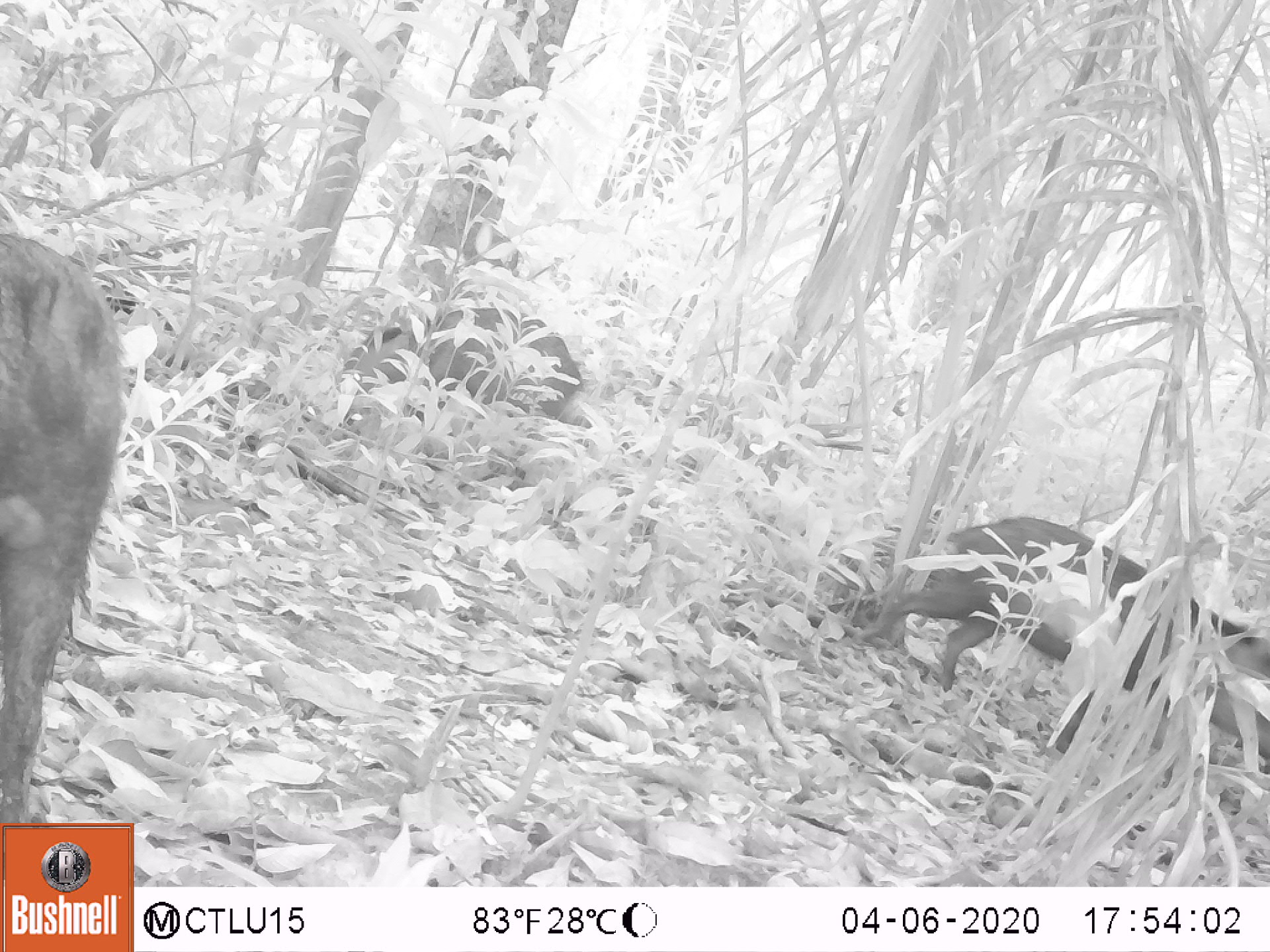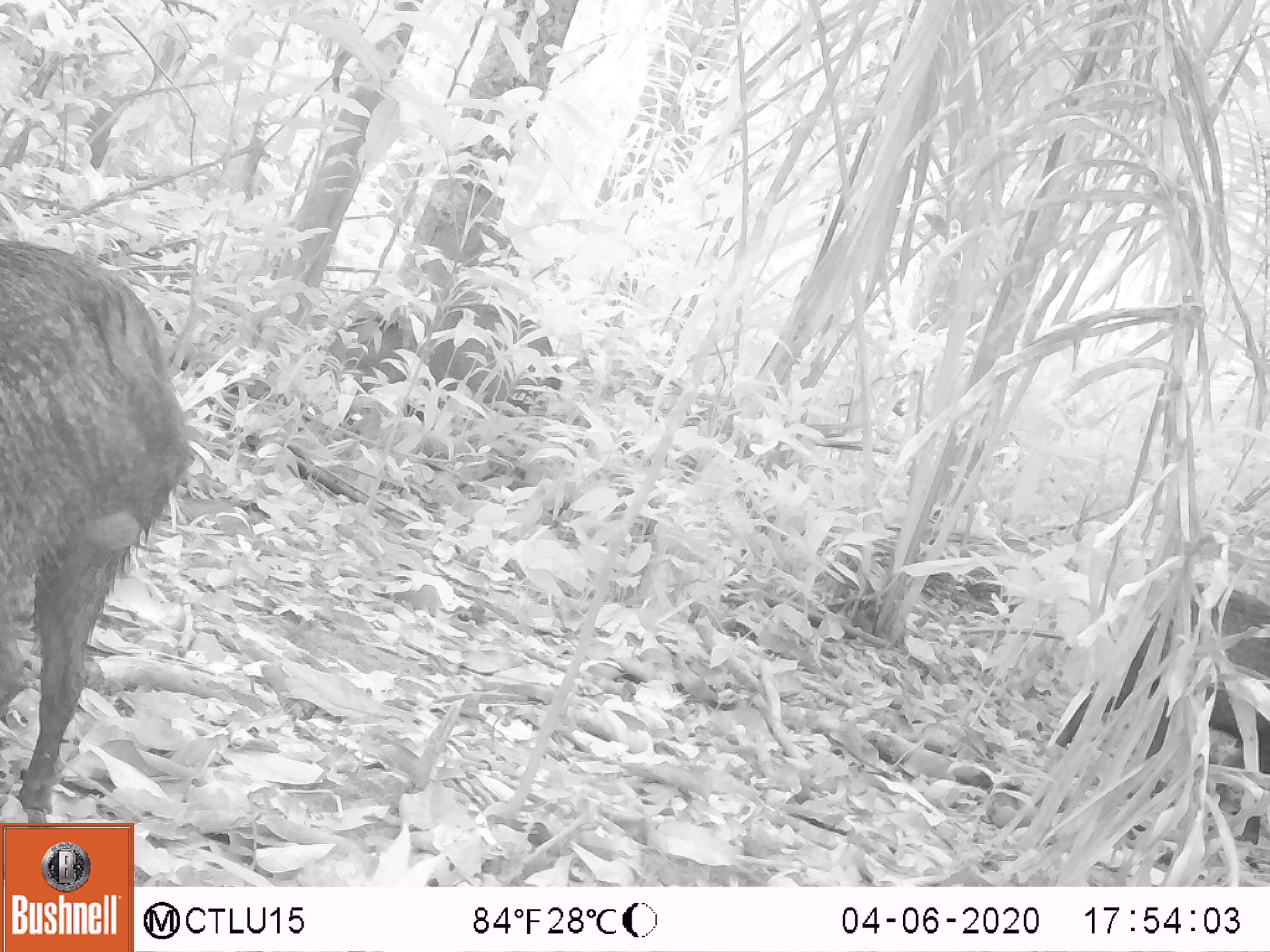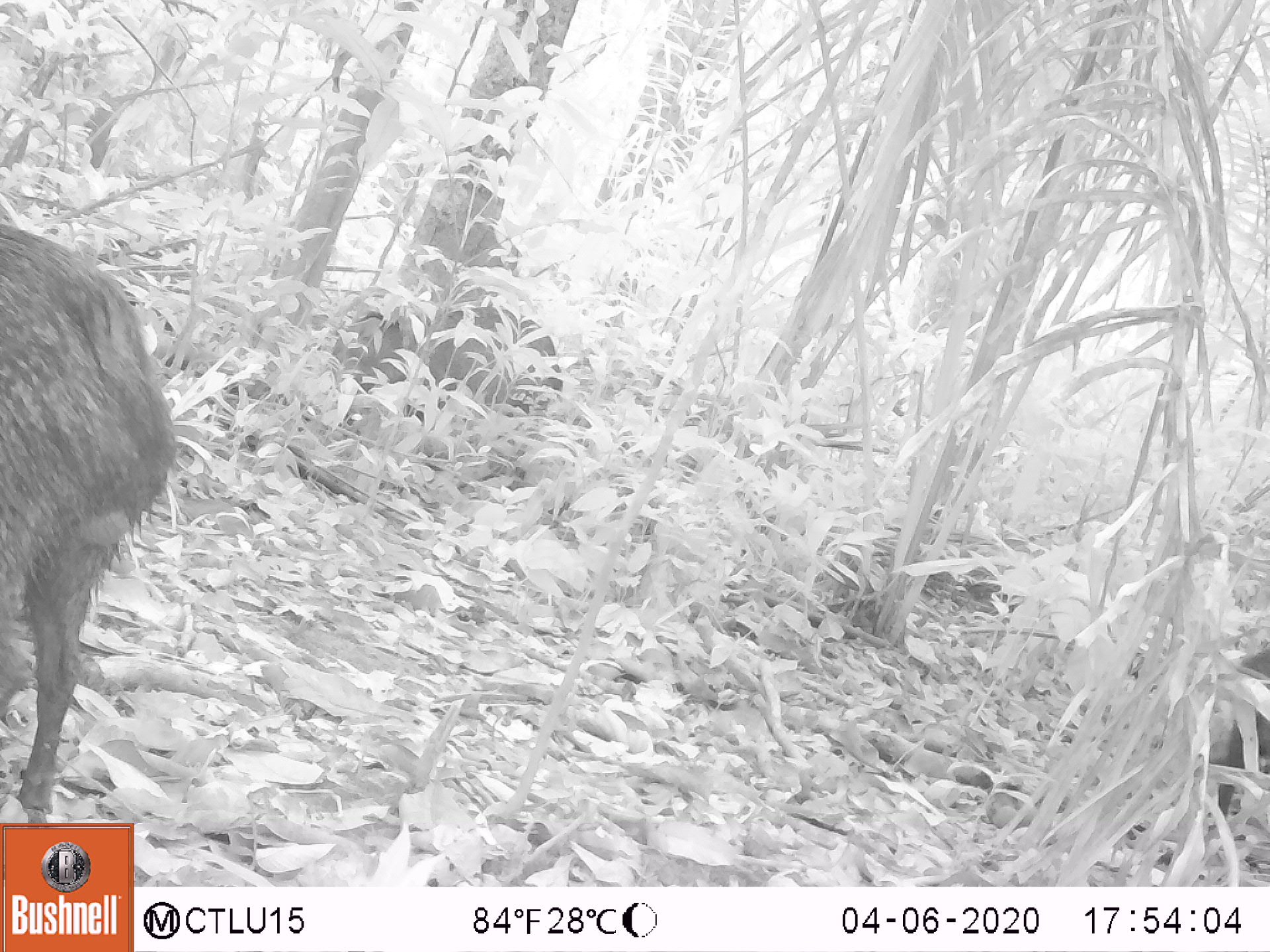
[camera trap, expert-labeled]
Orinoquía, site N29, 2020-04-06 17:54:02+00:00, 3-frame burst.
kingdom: Animalia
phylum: Chordata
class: Mammalia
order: Artiodactyla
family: Tayassuidae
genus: Pecari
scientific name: Pecari tajacu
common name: collared peccary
Collared peccary (Pecari tajacu).